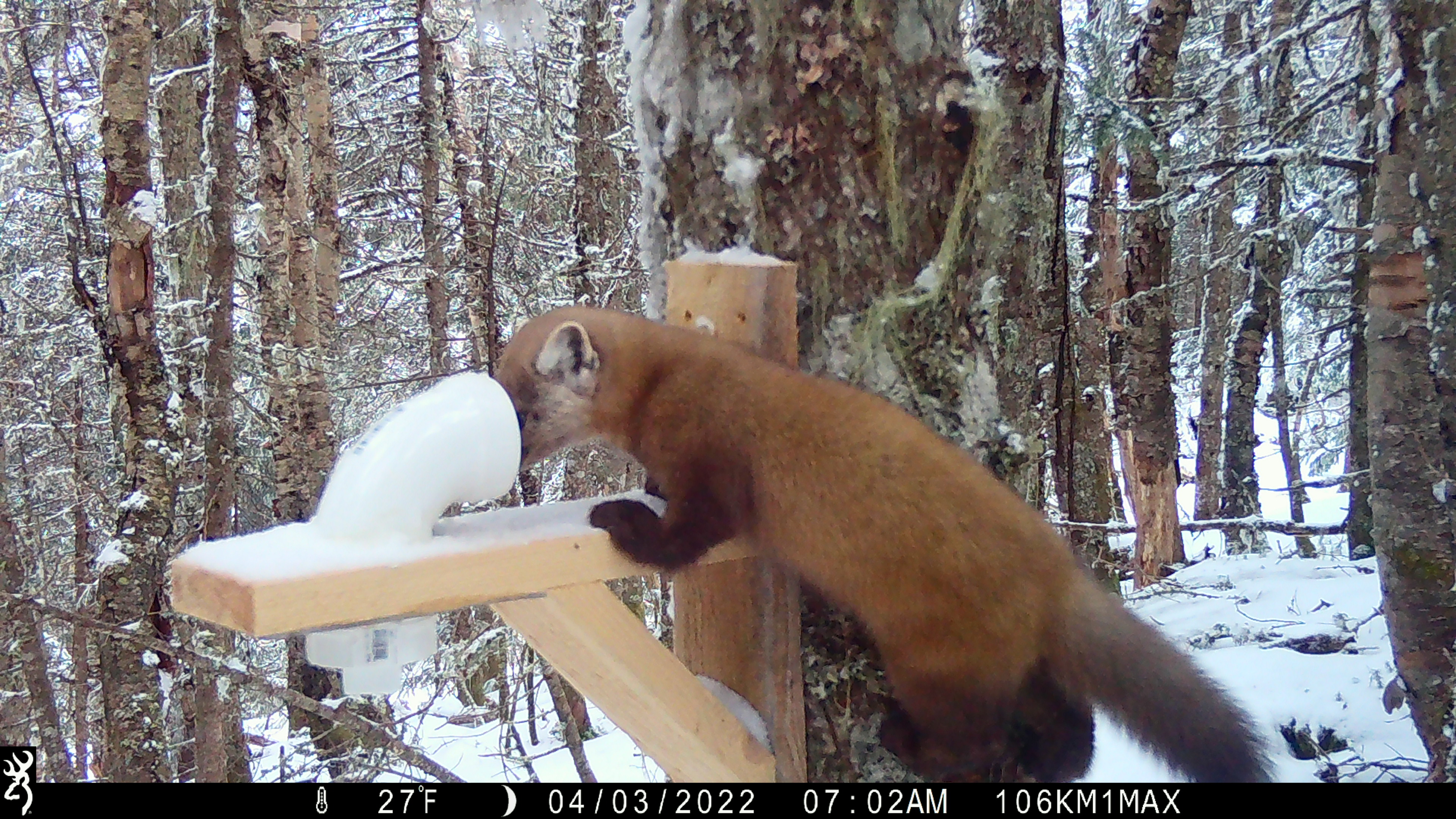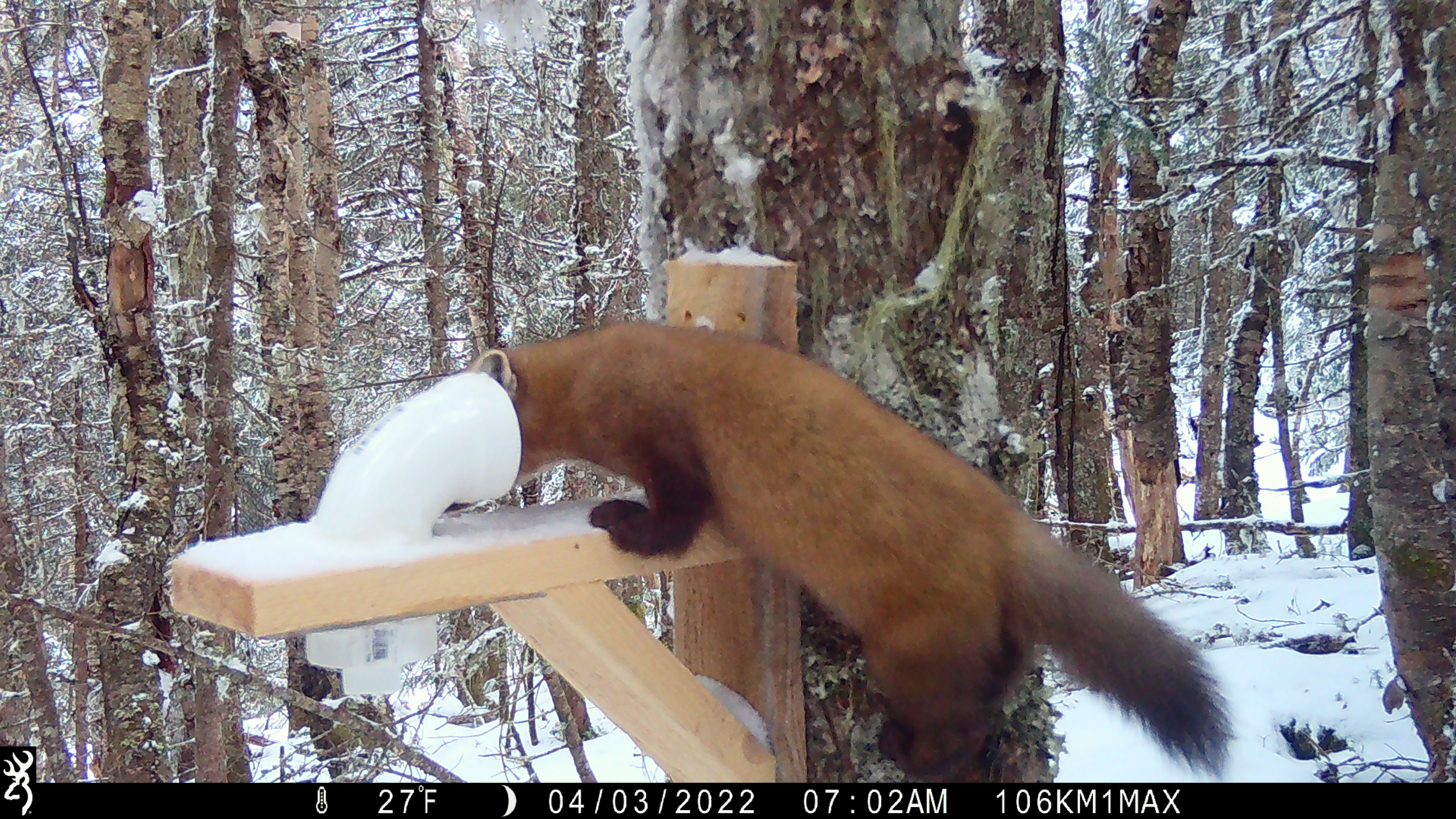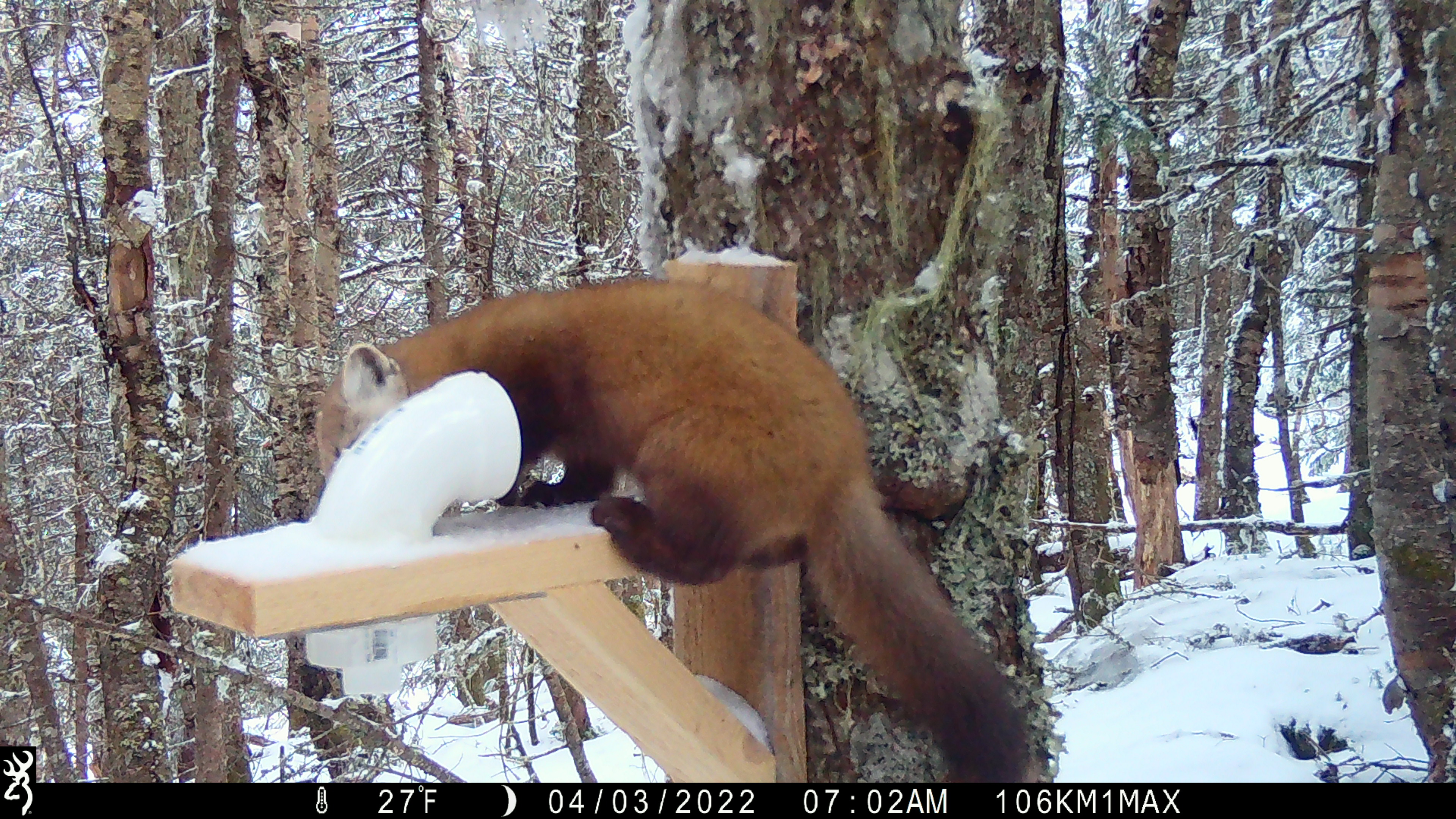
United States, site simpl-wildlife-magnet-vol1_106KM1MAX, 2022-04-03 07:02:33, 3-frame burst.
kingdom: Animalia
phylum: Chordata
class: Mammalia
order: Carnivora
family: Mustelidae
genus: Martes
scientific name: Martes americana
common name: american marten